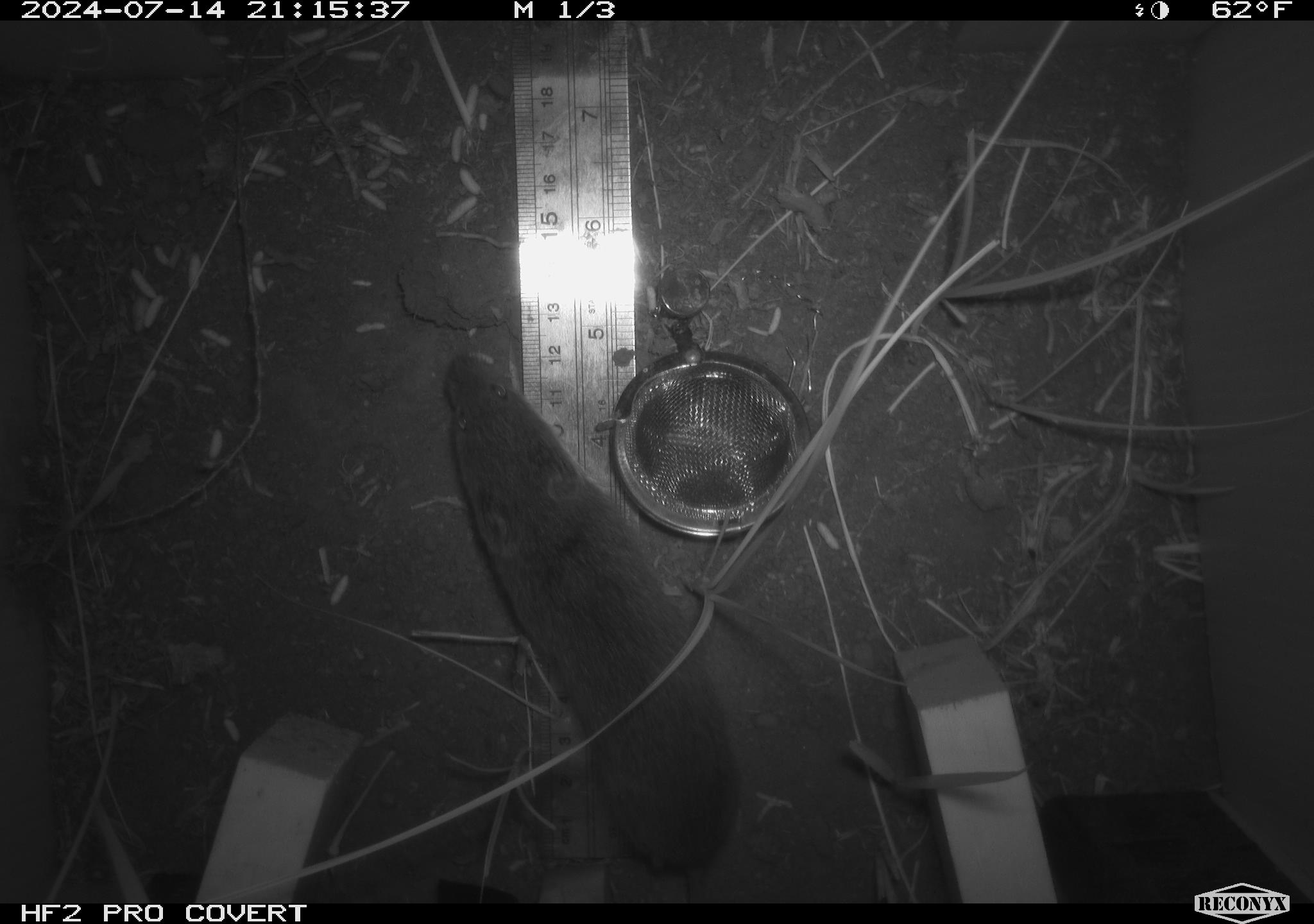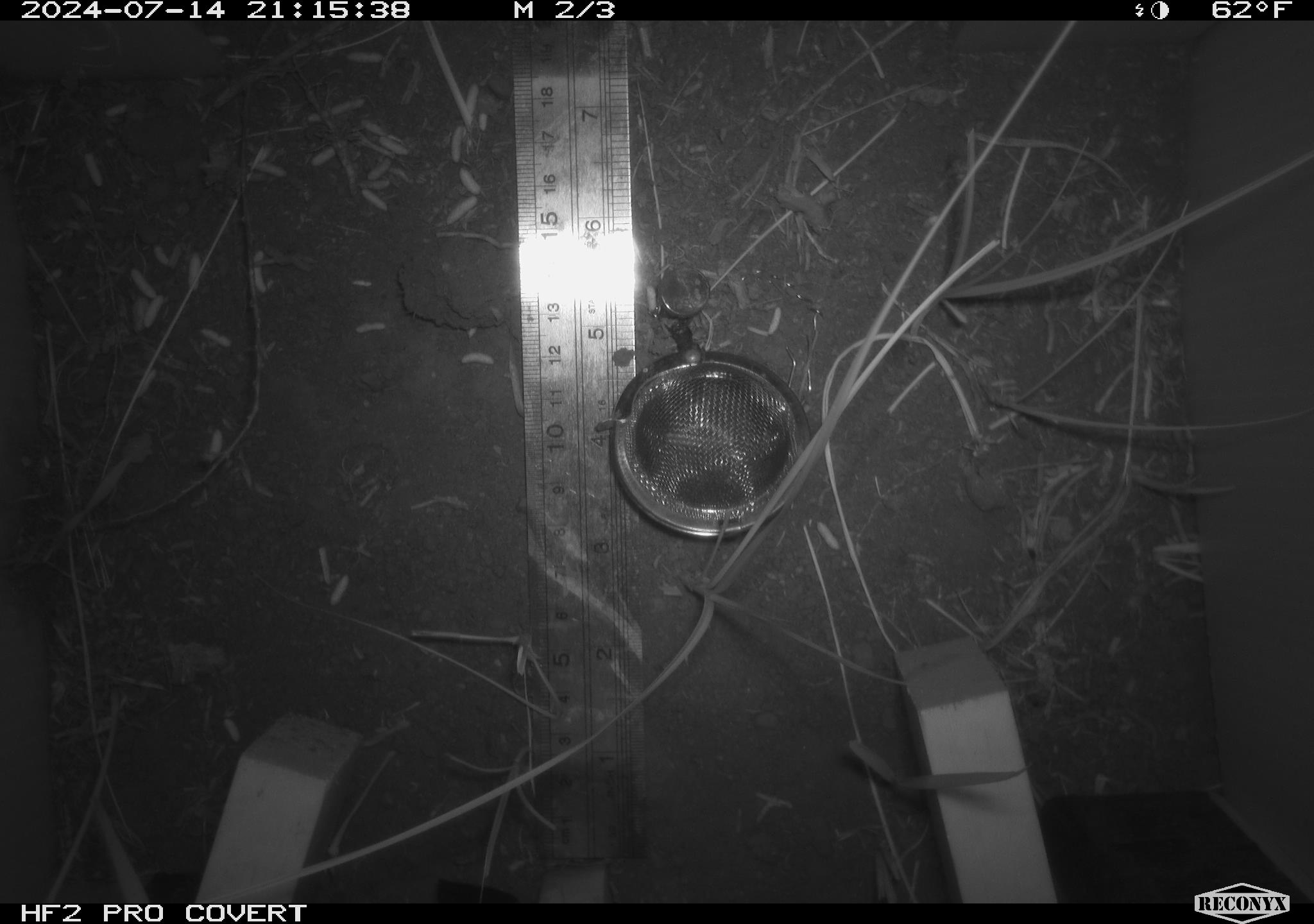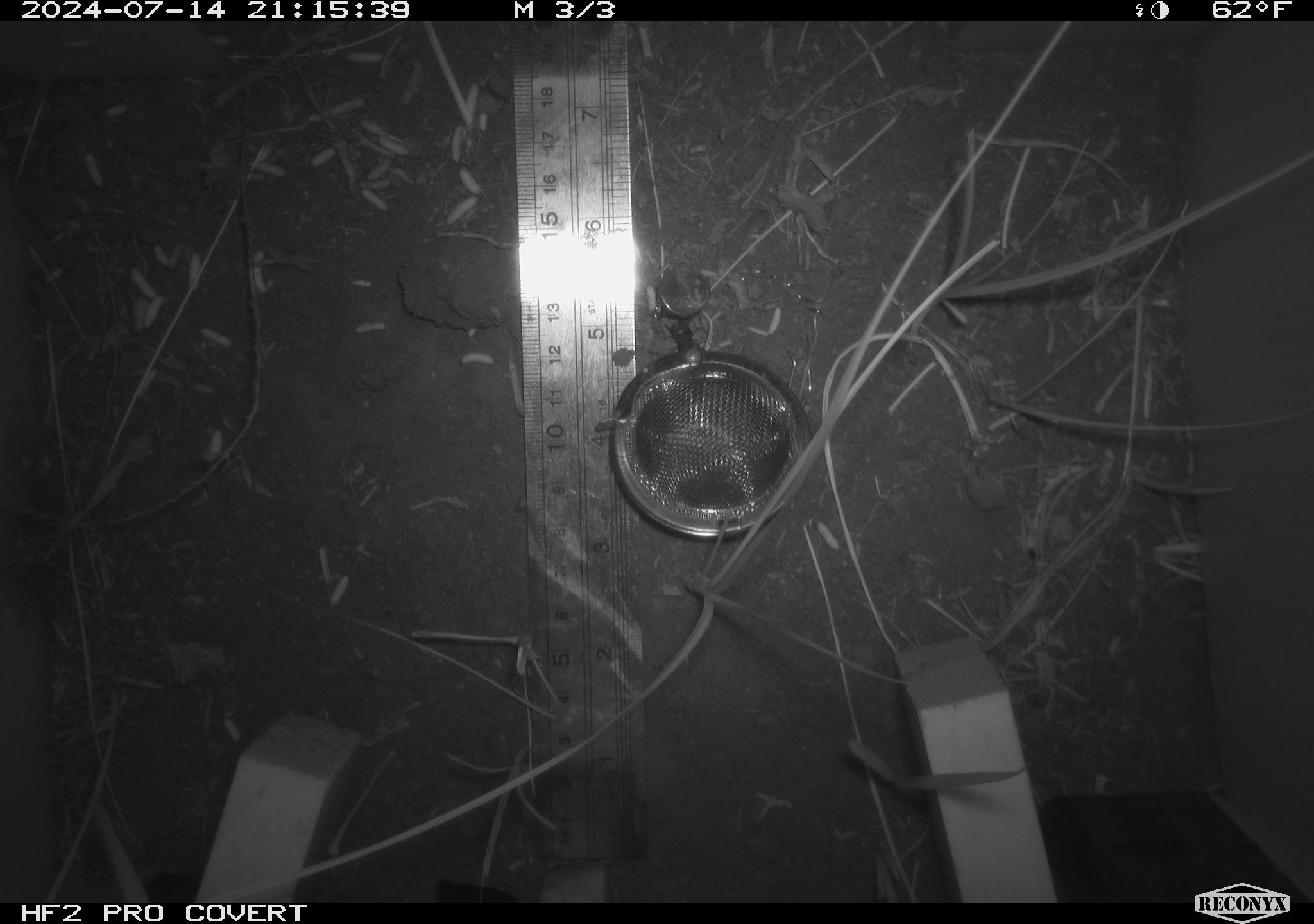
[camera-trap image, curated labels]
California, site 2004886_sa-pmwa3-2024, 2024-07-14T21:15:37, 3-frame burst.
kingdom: Animalia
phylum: Chordata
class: Mammalia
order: Rodentia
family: Cricetidae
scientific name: Arvicolinae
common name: voles, lemmings, and muskrats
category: arvicolinae subfamily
Arvicolinae subfamily (voles, lemmings, and muskrats) (Arvicolinae).